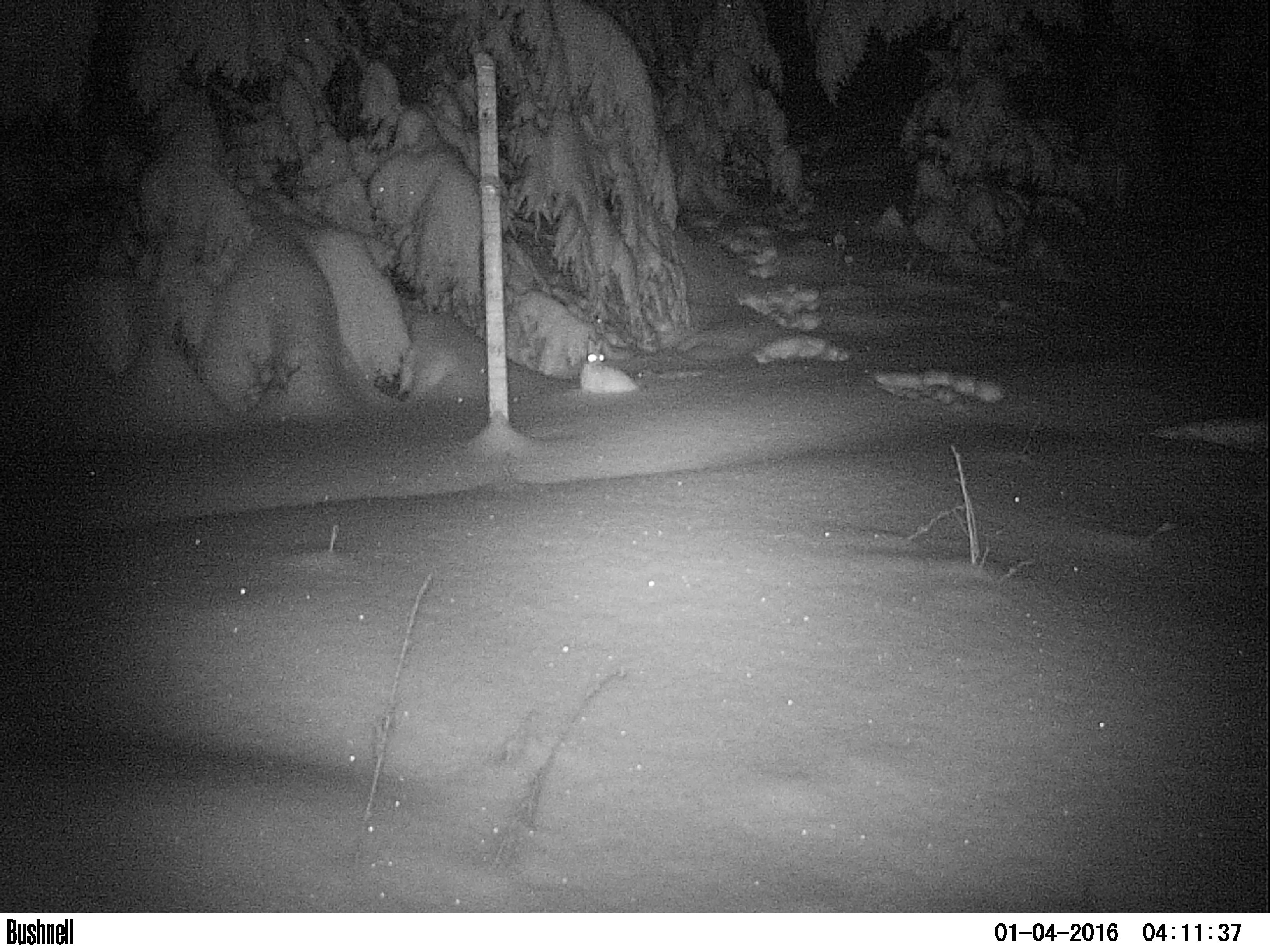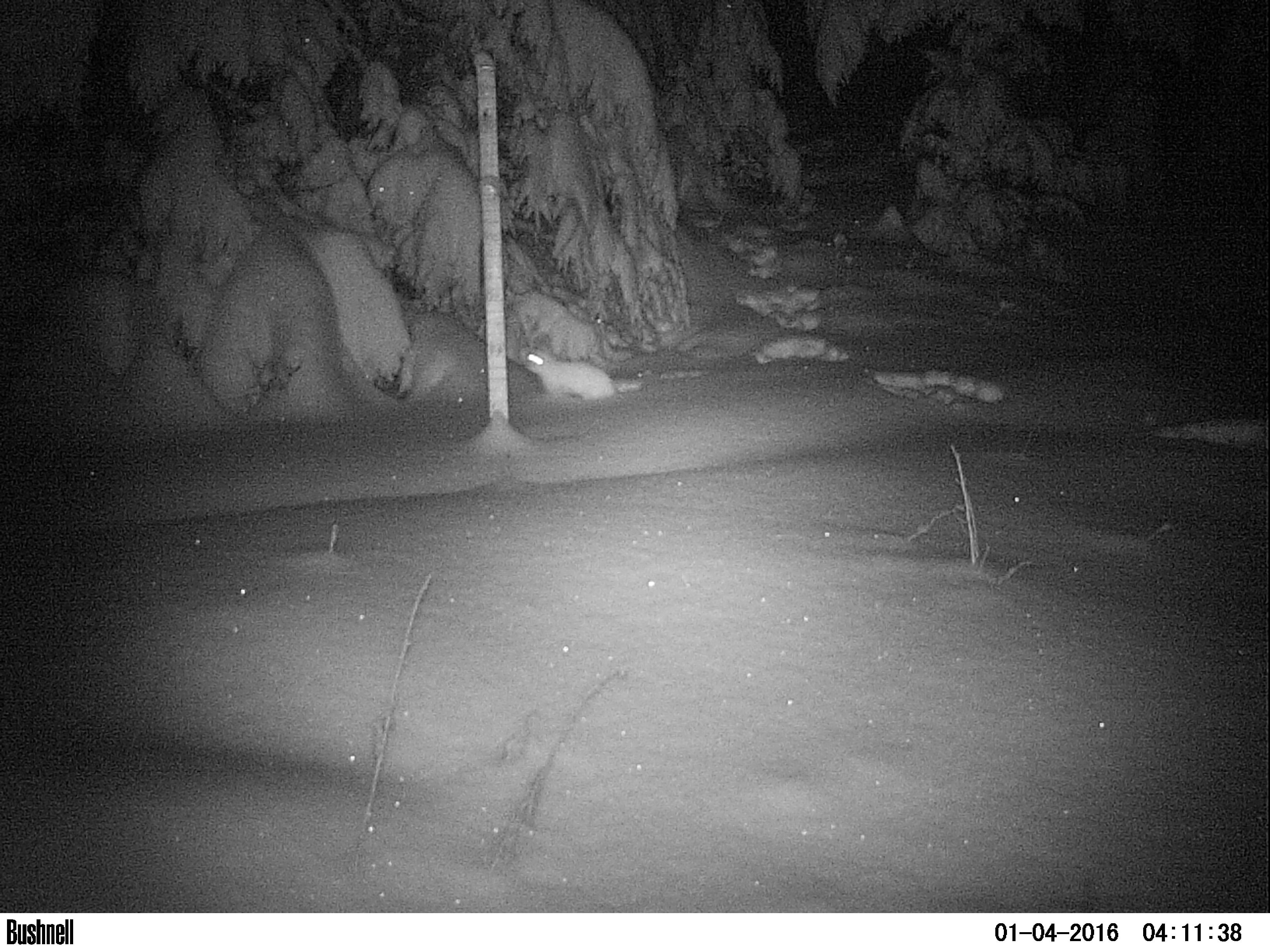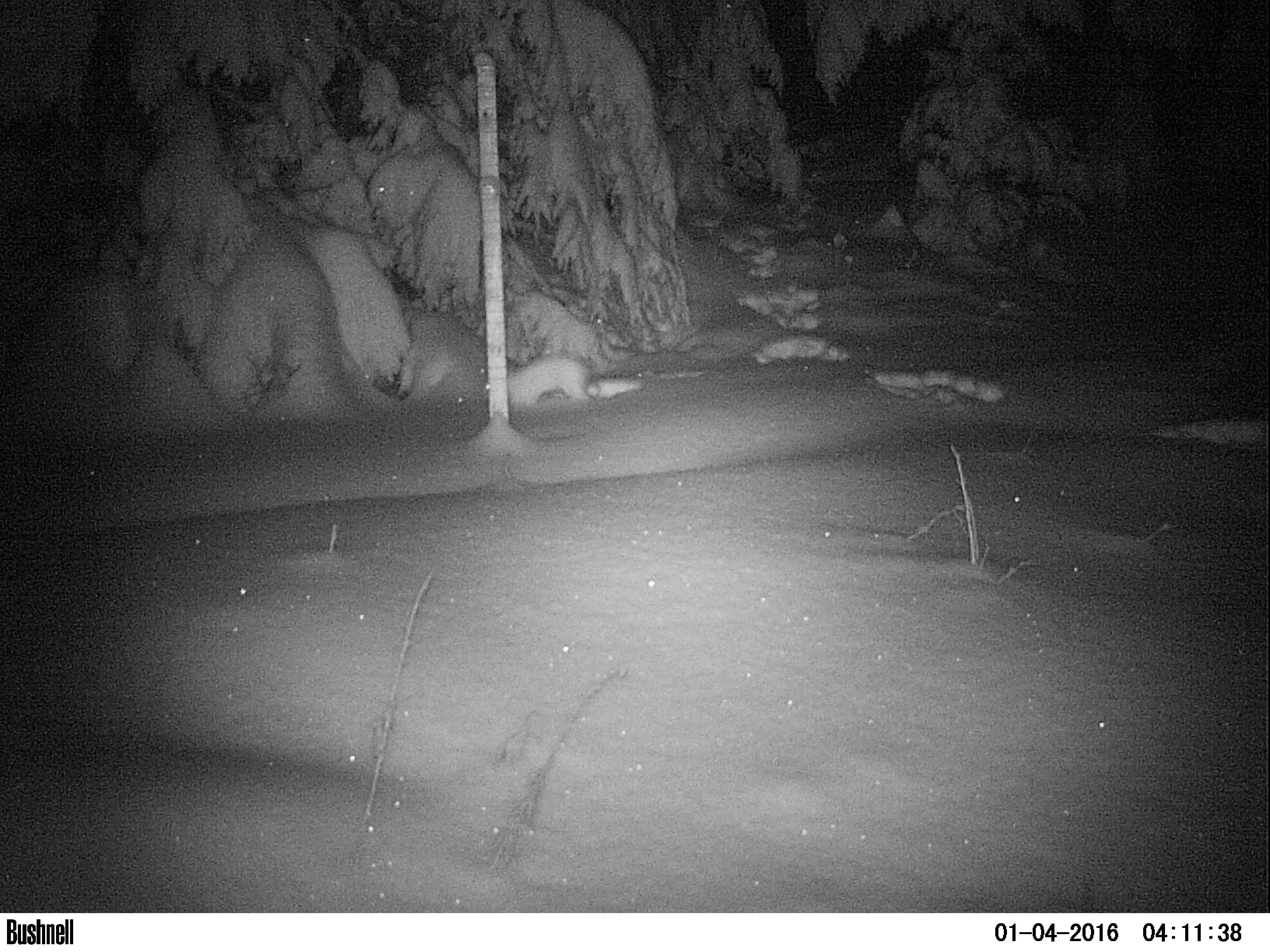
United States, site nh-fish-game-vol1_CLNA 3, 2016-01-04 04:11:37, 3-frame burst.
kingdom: Animalia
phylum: Chordata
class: Mammalia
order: Lagomorpha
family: Leporidae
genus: Lepus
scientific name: Lepus americanus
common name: snowshoe hare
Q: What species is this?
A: Snowshoe hare (Lepus americanus).